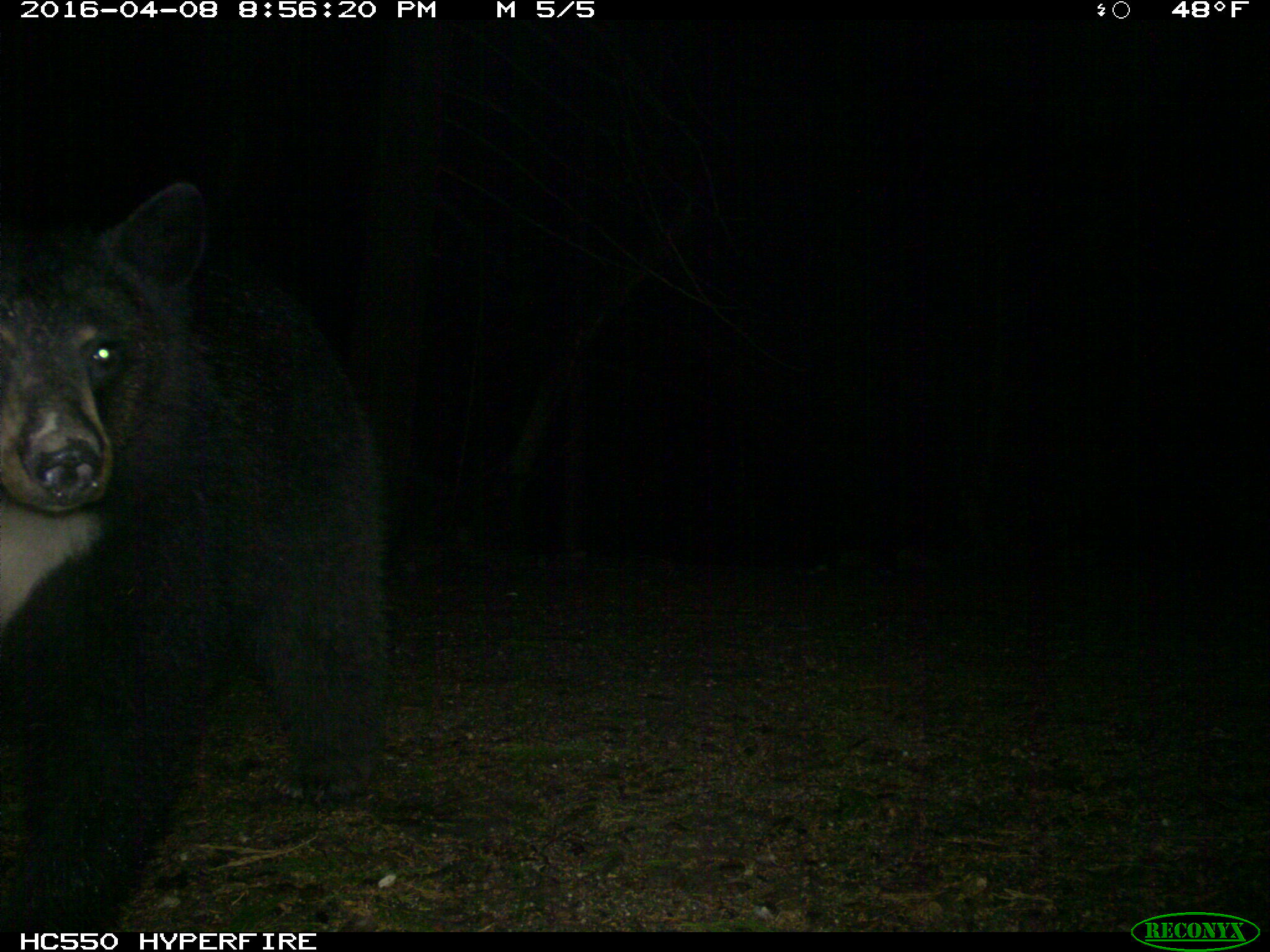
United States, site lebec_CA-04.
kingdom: Animalia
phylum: Chordata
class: Mammalia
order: Carnivora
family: Ursidae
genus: Ursus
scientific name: Ursus americanus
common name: american black bear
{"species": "Ursus americanus (american black bear)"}